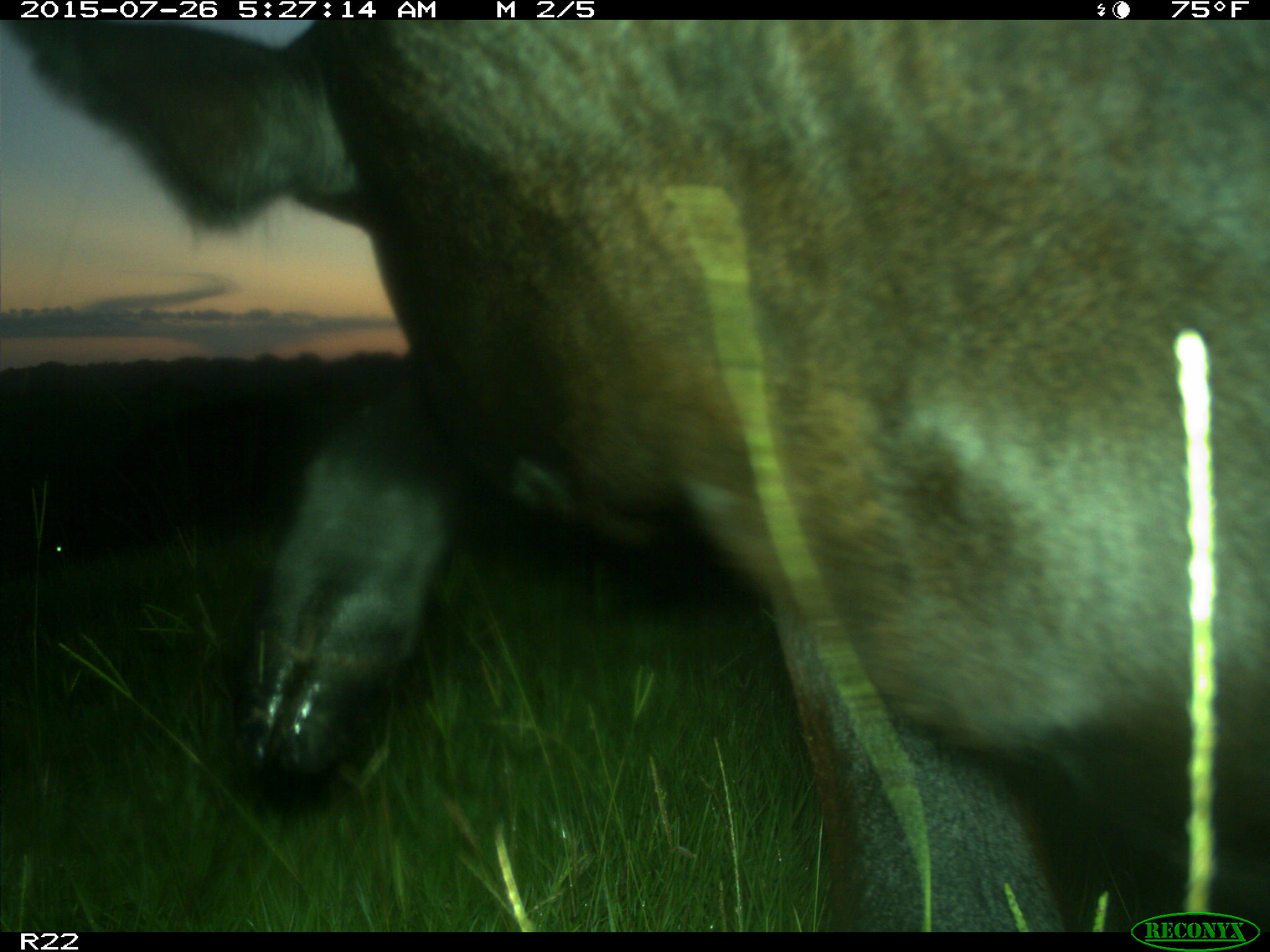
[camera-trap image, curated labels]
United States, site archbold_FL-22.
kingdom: Animalia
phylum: Chordata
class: Mammalia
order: Artiodactyla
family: Bovidae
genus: Bos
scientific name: Bos taurus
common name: domestic cow